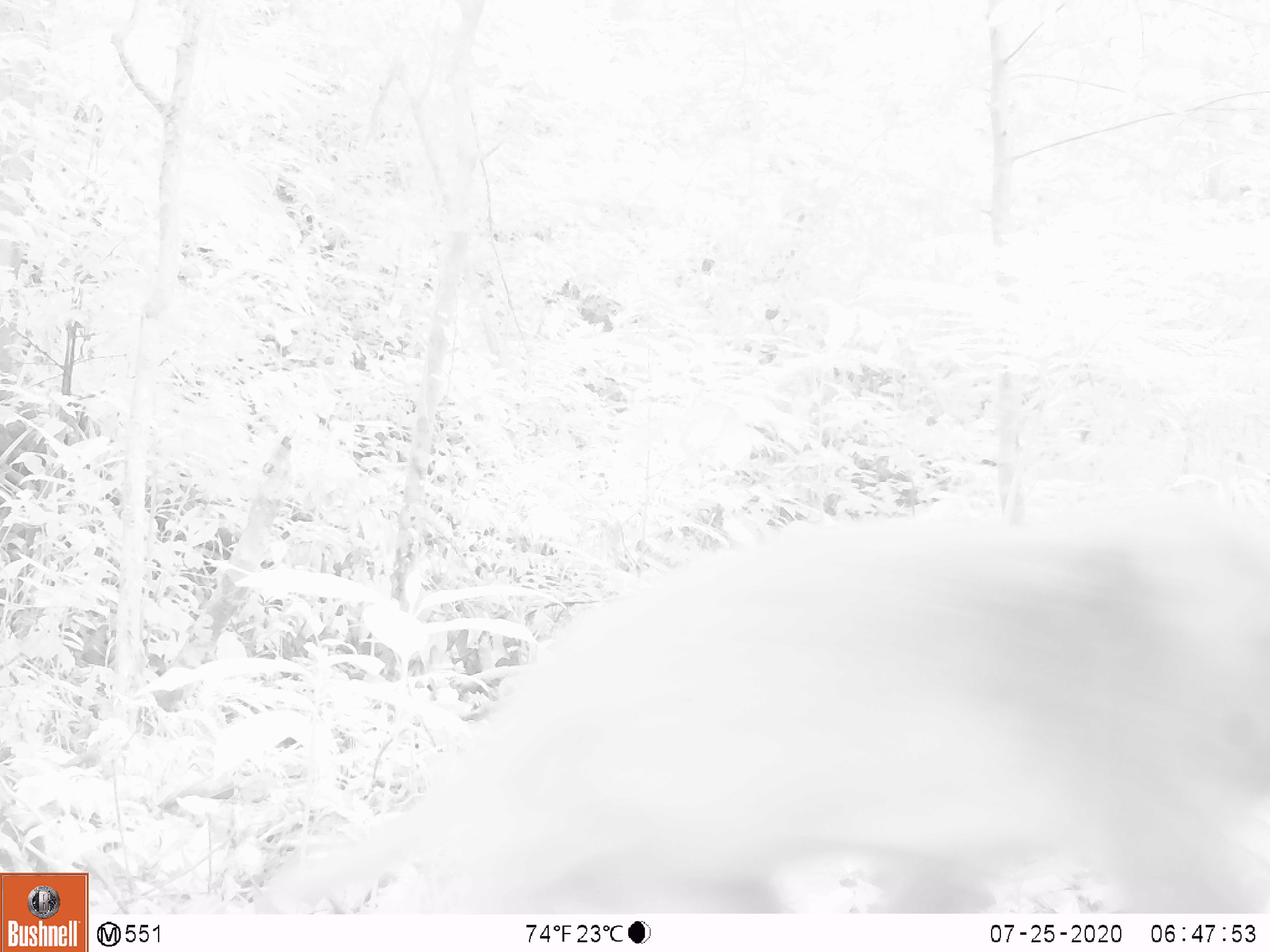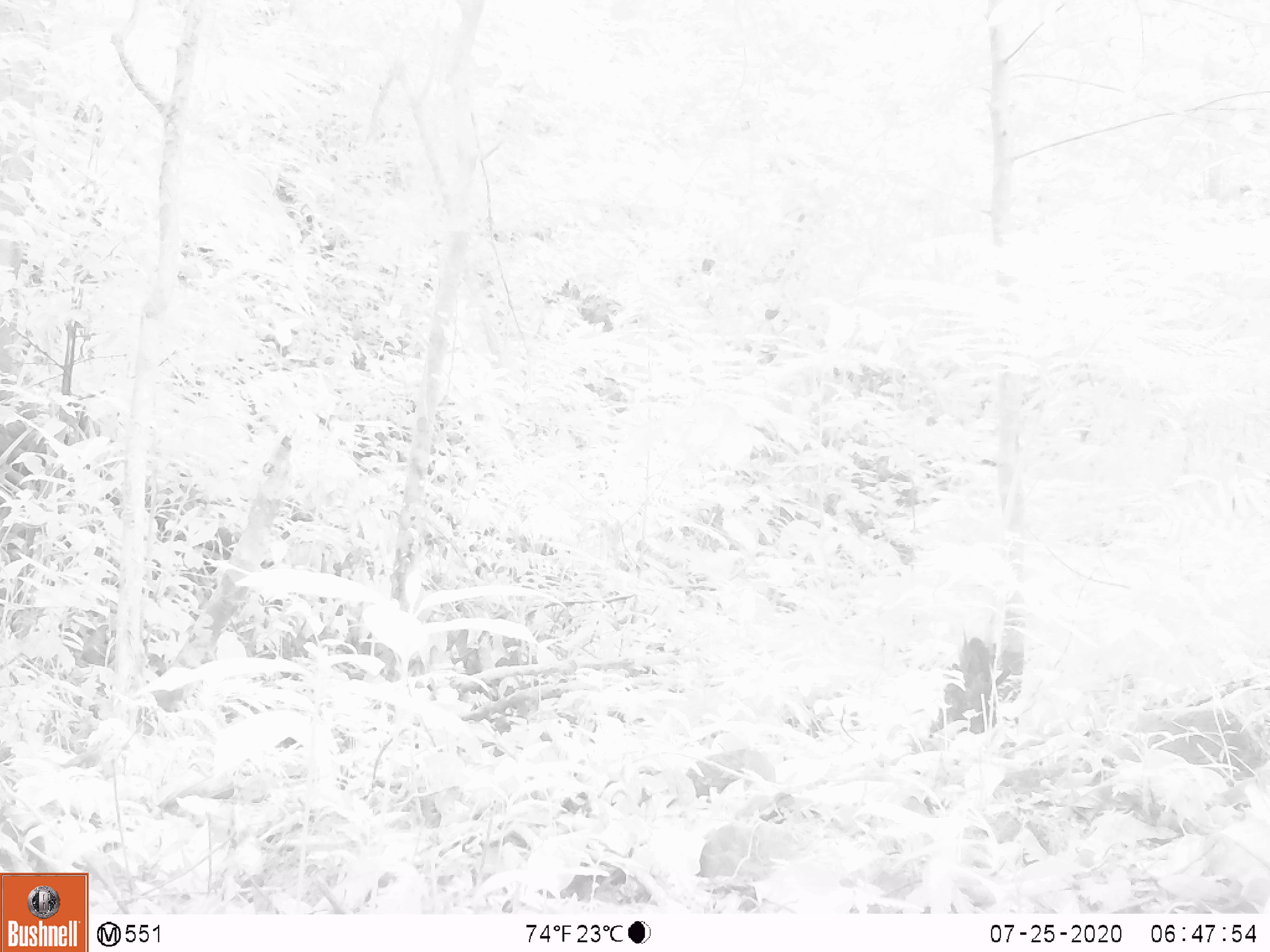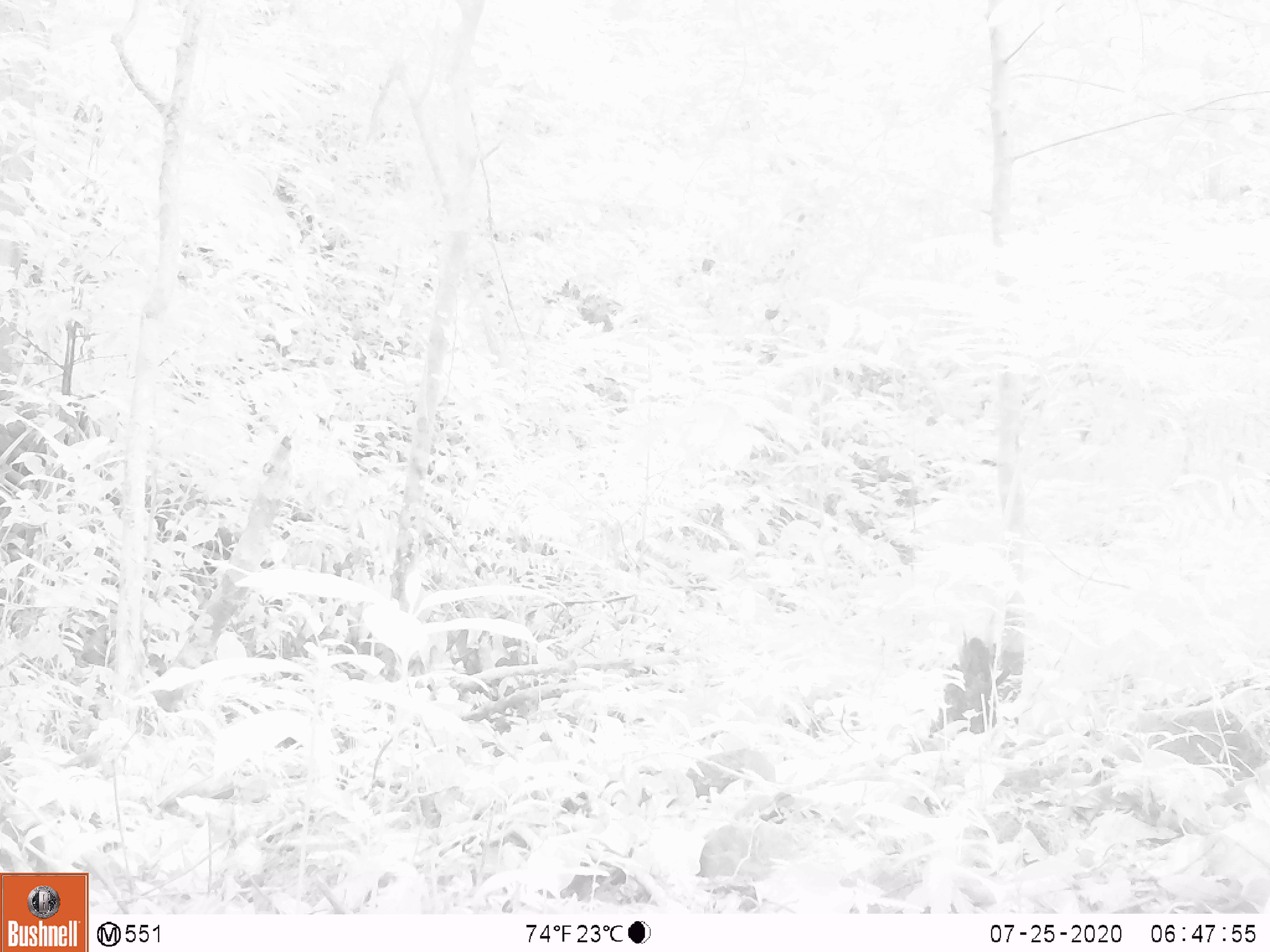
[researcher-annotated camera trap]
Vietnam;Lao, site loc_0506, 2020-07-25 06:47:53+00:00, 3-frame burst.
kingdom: Animalia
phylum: Chordata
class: Mammalia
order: Primates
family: Cercopithecidae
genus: Macaca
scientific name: Macaca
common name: macaque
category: unidentified macaque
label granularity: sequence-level